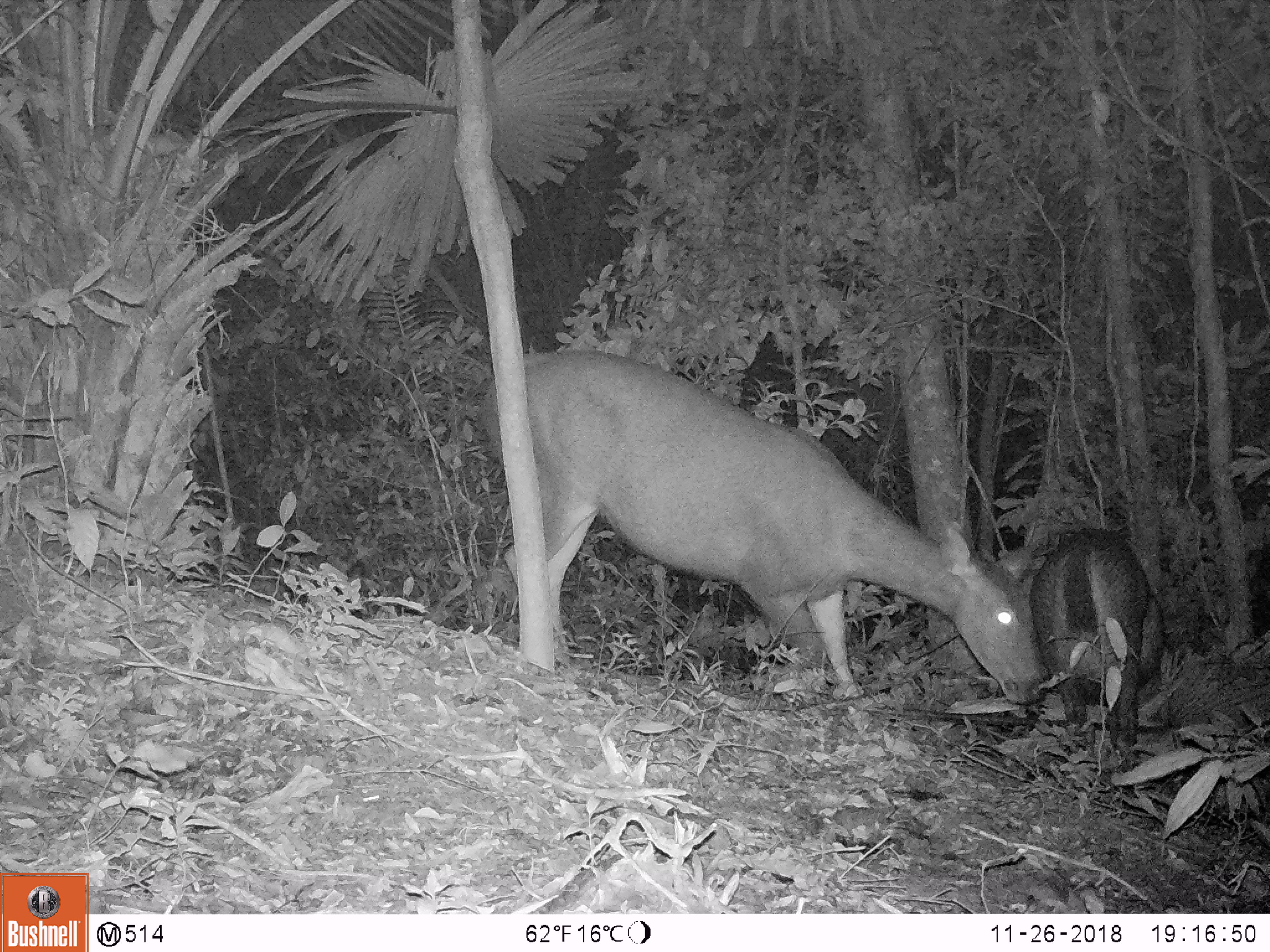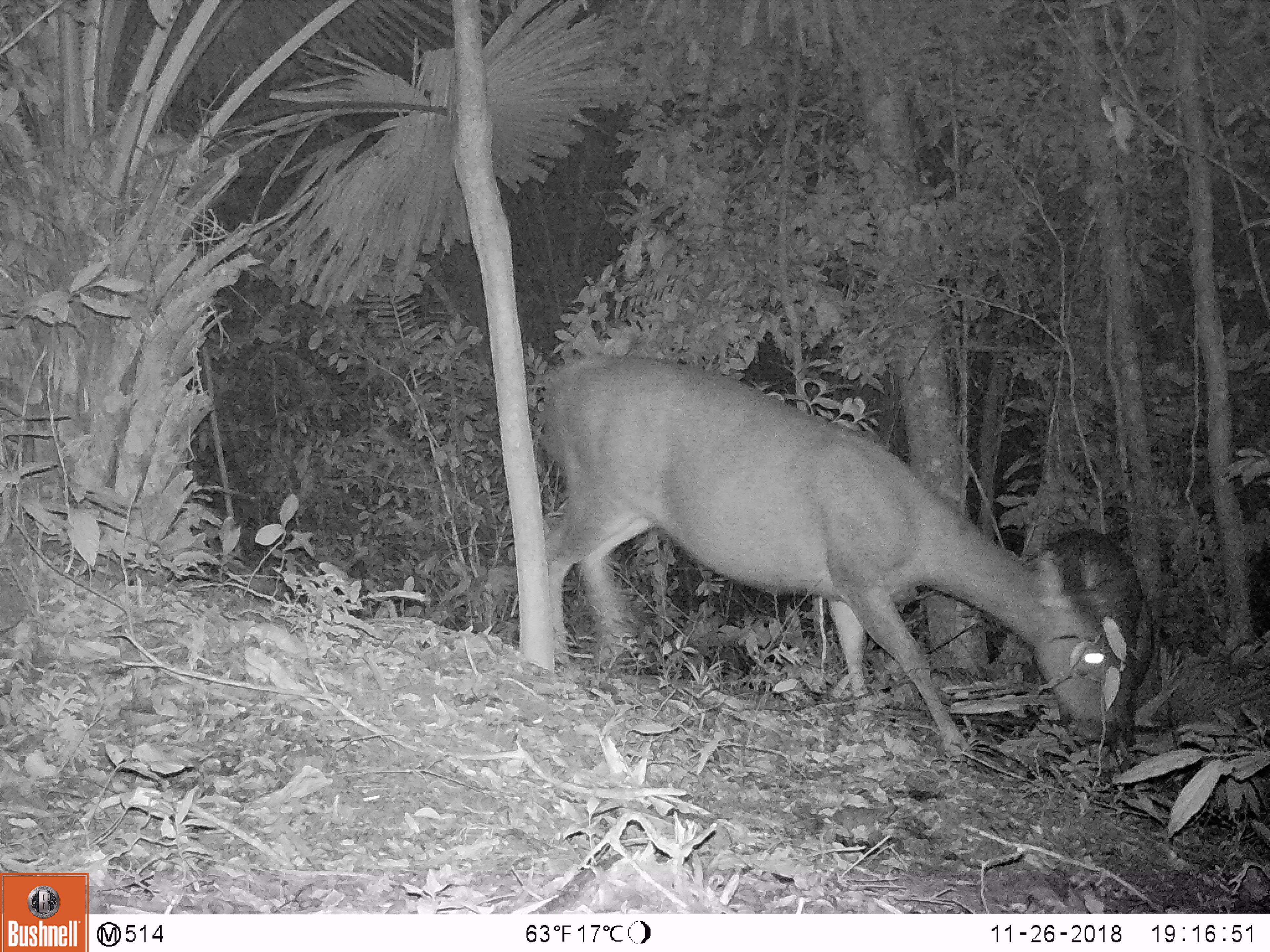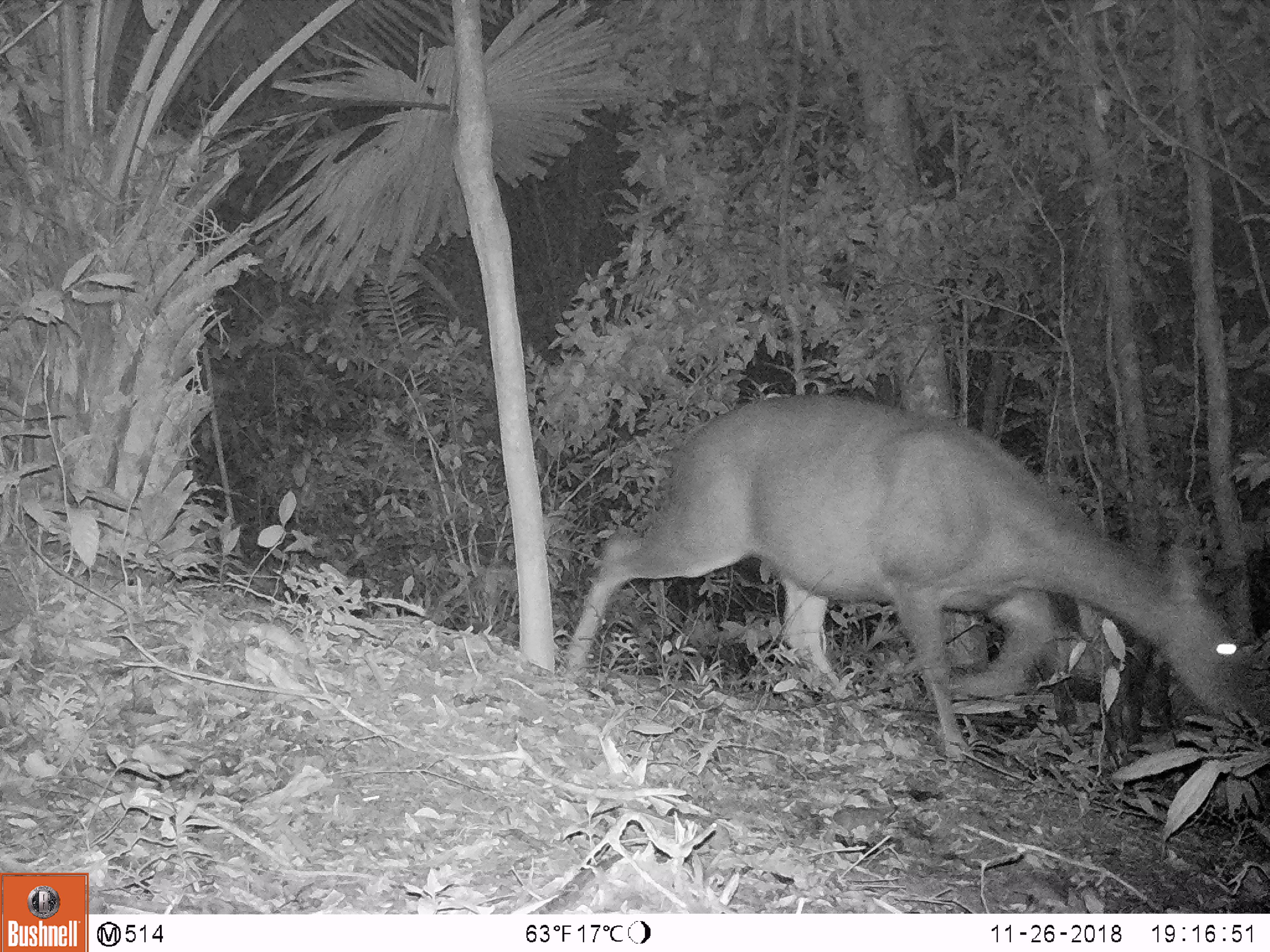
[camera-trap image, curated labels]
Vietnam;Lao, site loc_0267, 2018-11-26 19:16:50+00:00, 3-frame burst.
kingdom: Animalia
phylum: Chordata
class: Mammalia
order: Artiodactyla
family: Cervidae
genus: Rusa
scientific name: Rusa unicolor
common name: sambar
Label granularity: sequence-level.